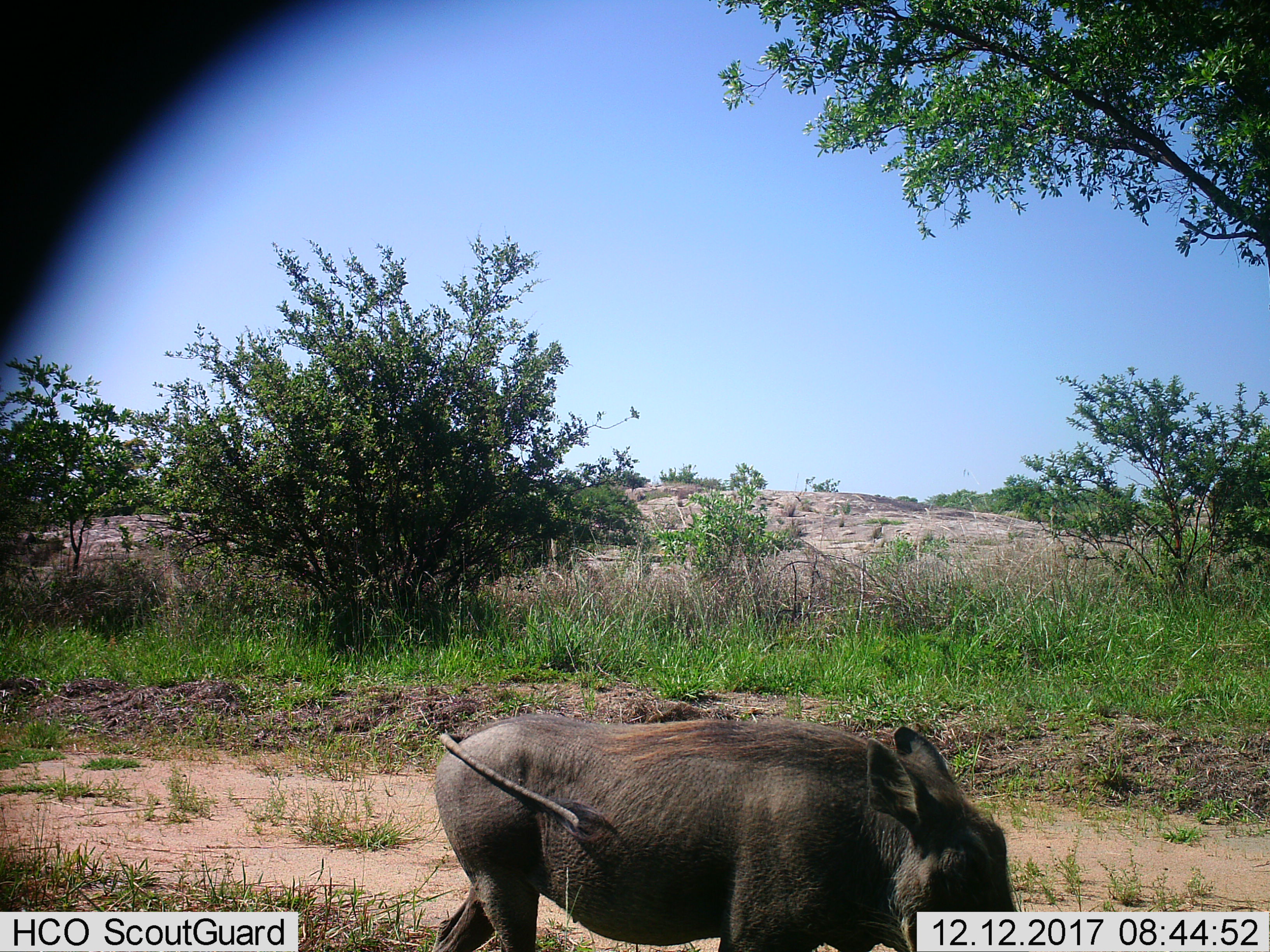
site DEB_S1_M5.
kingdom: Animalia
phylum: Chordata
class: Mammalia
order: Artiodactyla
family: Suidae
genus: Phacochoerus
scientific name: Phacochoerus africanus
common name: warthog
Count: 1.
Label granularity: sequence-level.